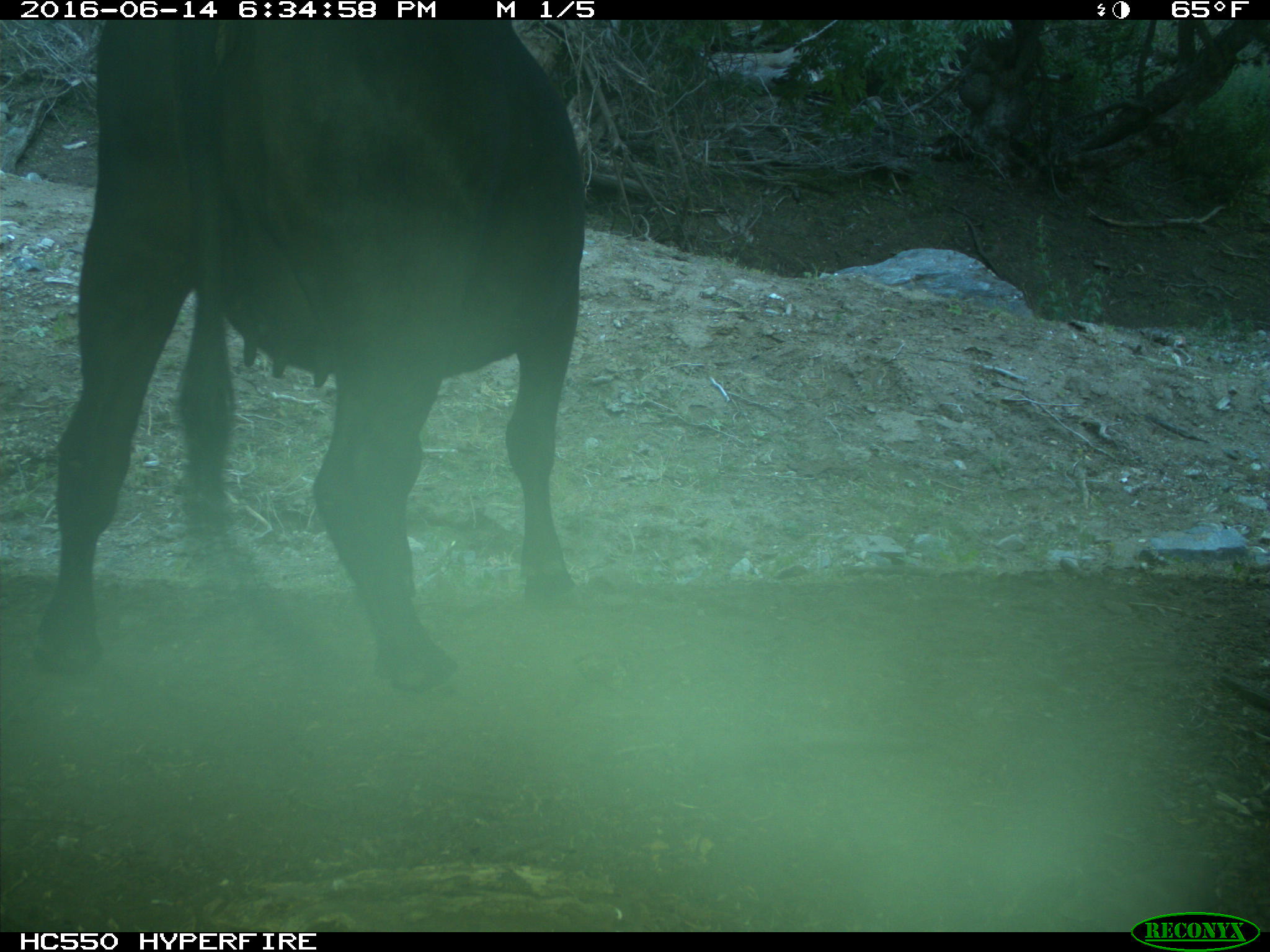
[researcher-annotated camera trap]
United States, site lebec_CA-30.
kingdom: Animalia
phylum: Chordata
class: Mammalia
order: Artiodactyla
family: Bovidae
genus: Bos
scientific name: Bos taurus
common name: domestic cow